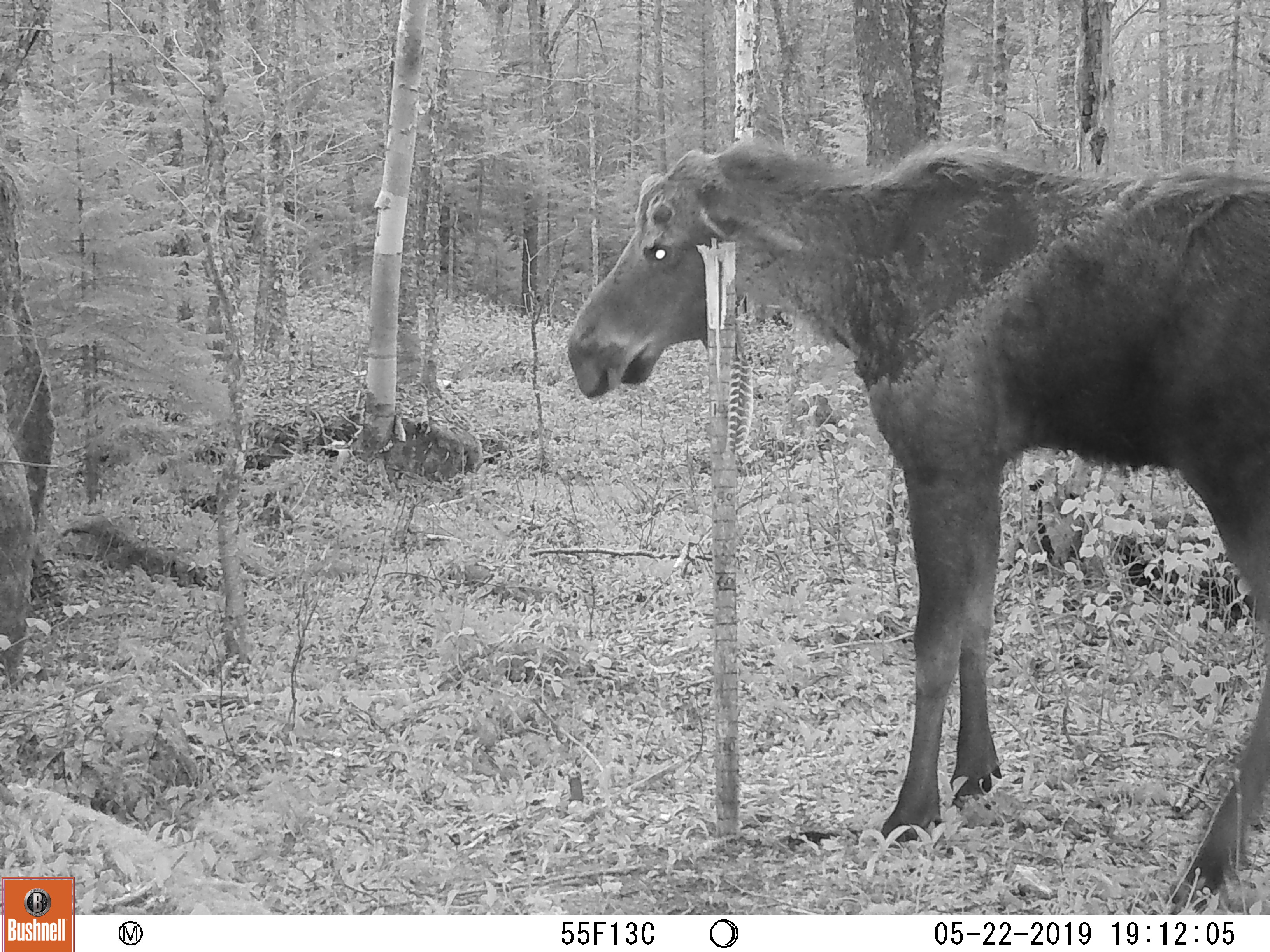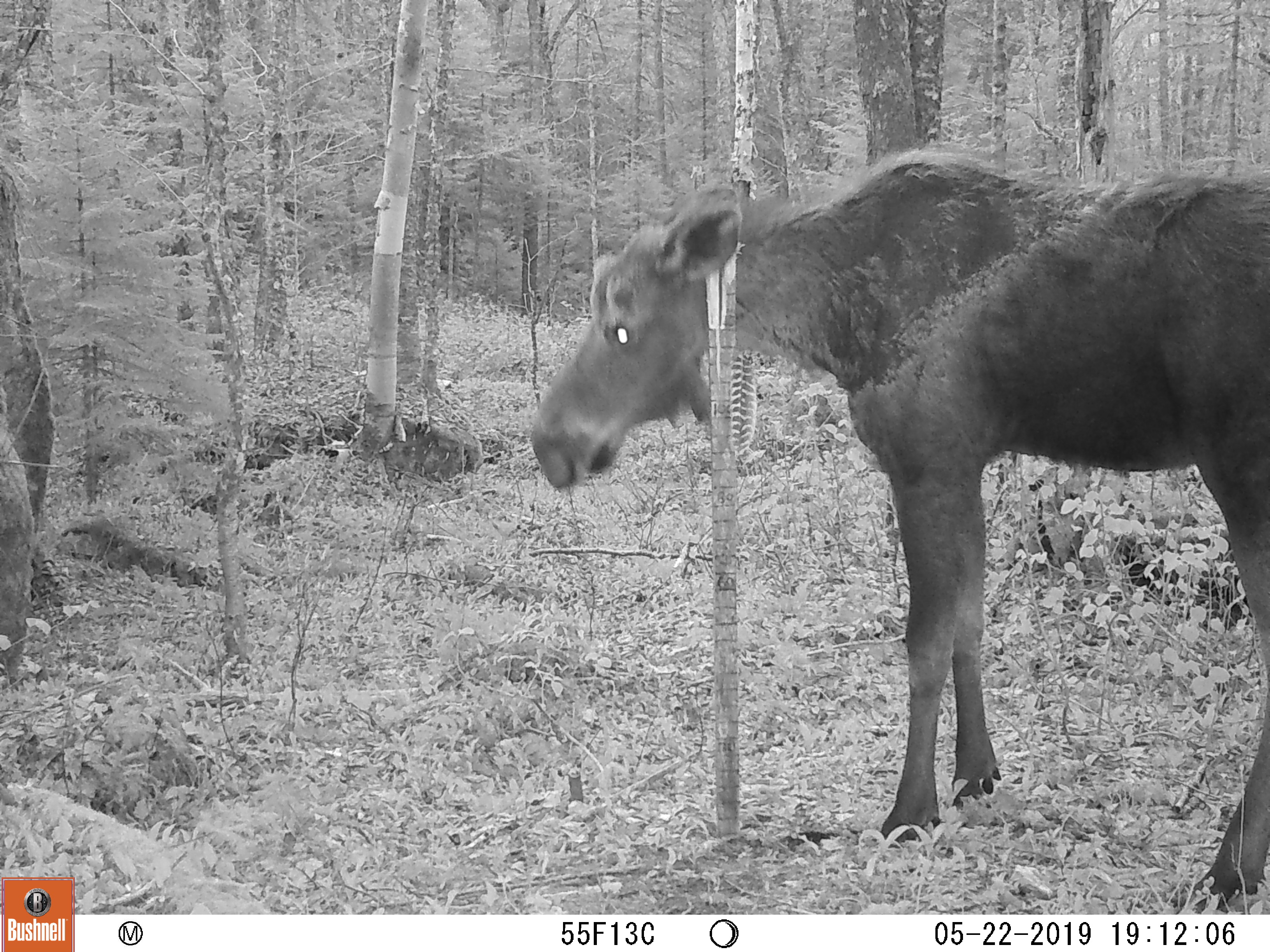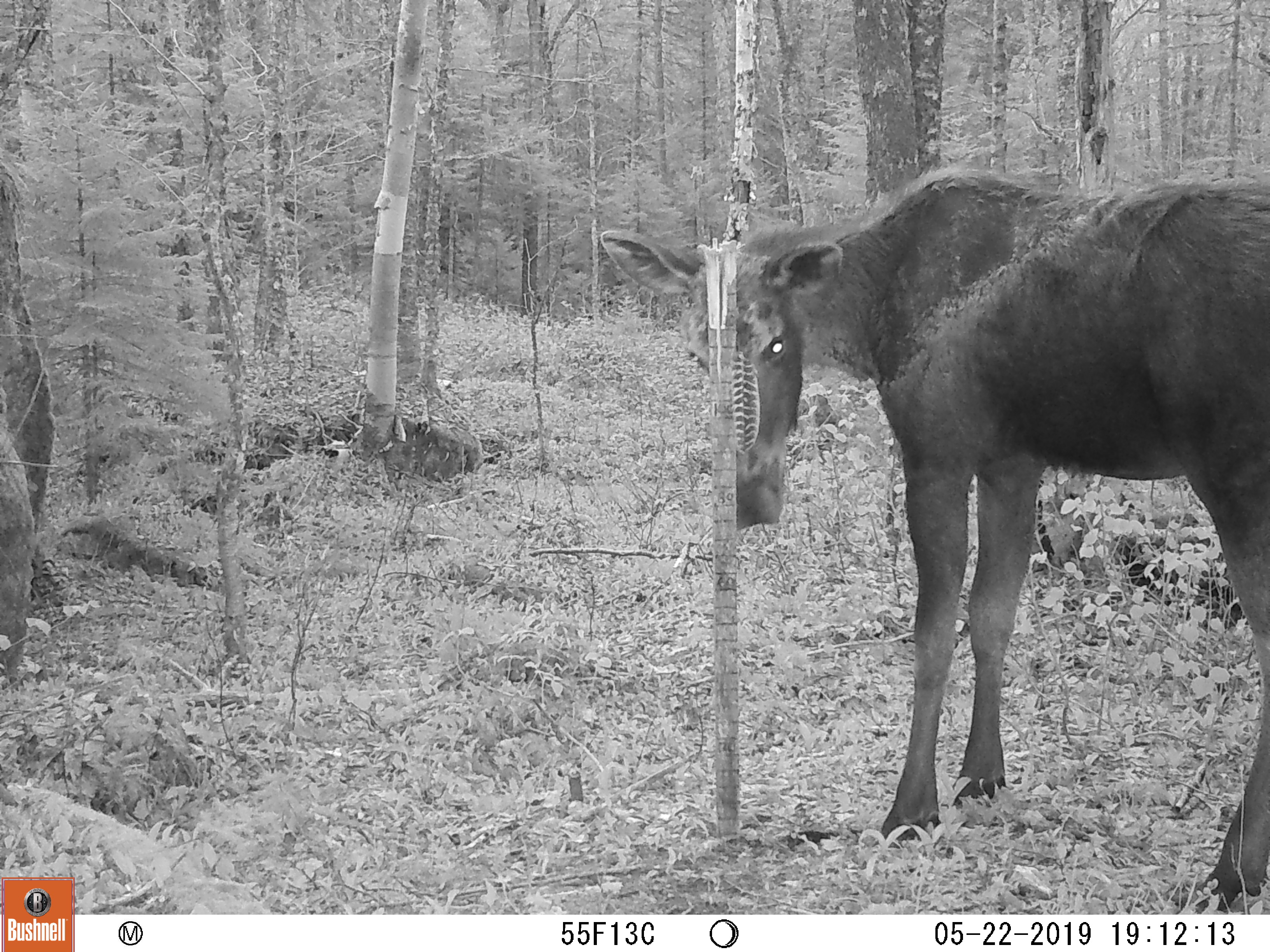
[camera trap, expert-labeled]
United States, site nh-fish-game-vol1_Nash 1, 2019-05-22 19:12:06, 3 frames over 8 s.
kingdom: Animalia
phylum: Chordata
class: Mammalia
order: Artiodactyla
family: Cervidae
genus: Alces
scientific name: Alces alces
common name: moose